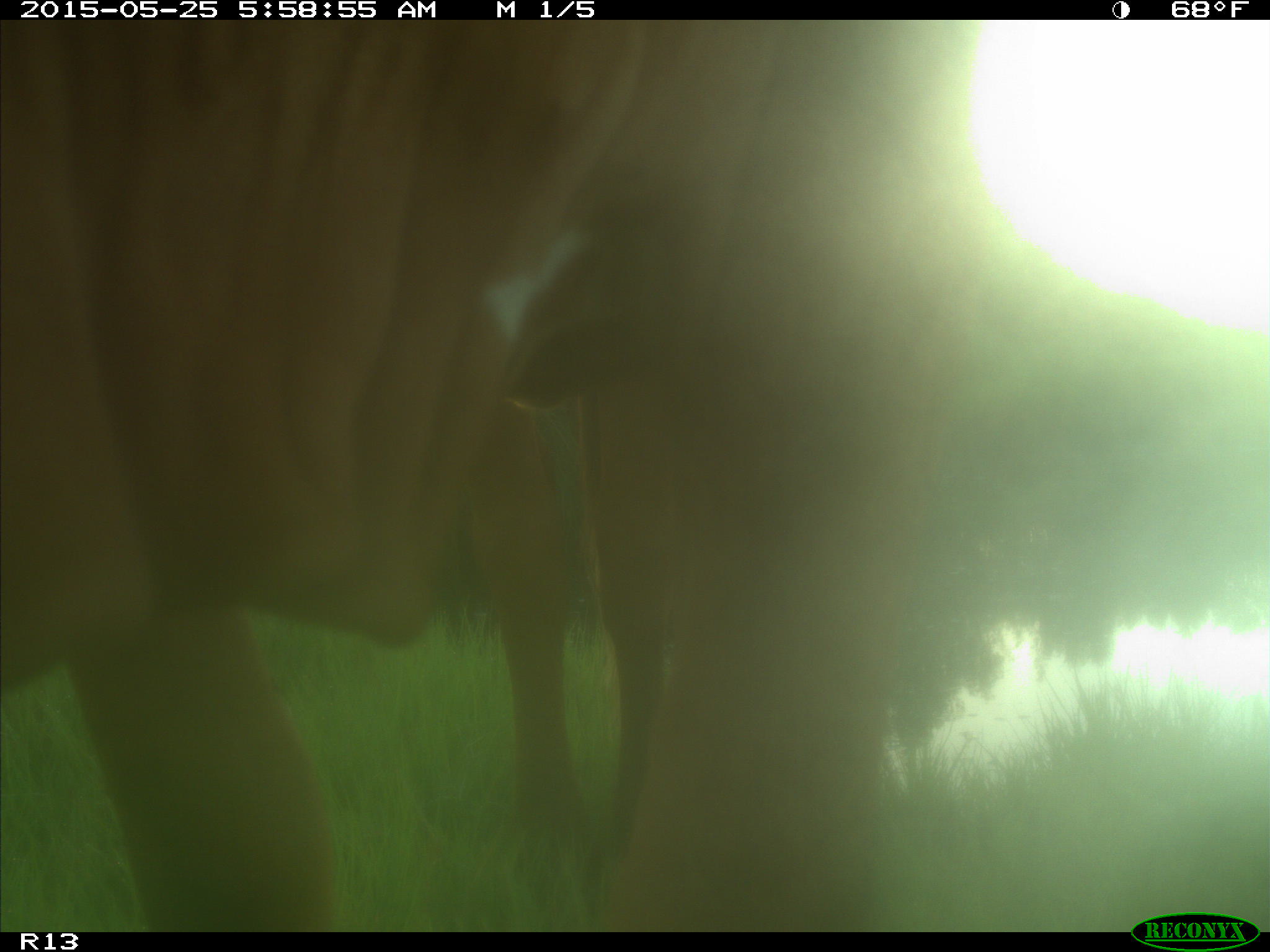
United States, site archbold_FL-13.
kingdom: Animalia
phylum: Chordata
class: Mammalia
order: Artiodactyla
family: Bovidae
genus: Bos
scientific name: Bos taurus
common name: domestic cow